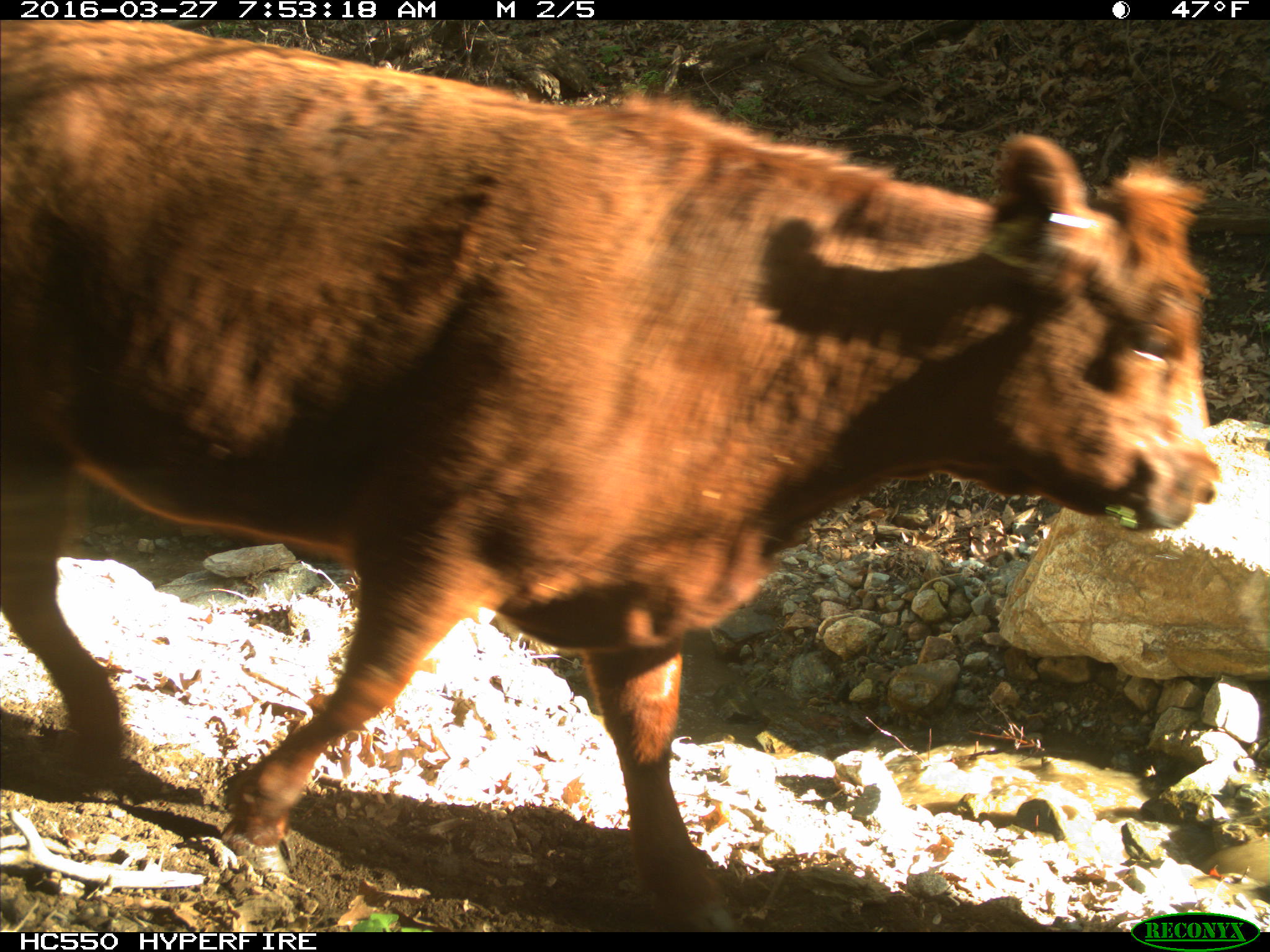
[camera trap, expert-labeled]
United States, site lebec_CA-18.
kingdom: Animalia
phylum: Chordata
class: Mammalia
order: Artiodactyla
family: Bovidae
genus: Bos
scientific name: Bos taurus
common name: domestic cow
Bos taurus (domestic cow).